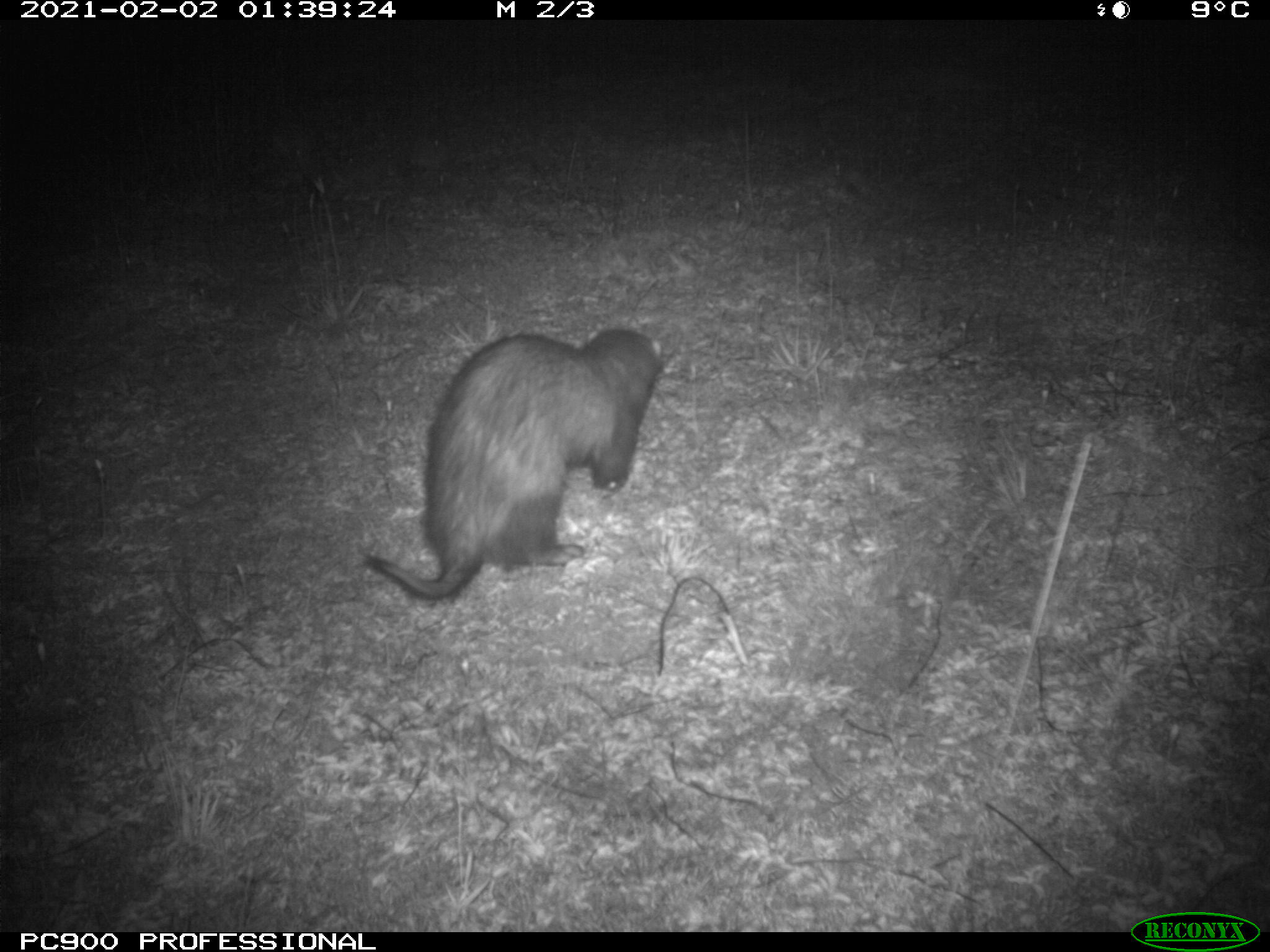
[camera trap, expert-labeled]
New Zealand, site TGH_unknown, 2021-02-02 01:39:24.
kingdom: Animalia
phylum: Chordata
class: Mammalia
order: Carnivora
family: Mustelidae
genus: Mustela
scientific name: Mustela furo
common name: ferret